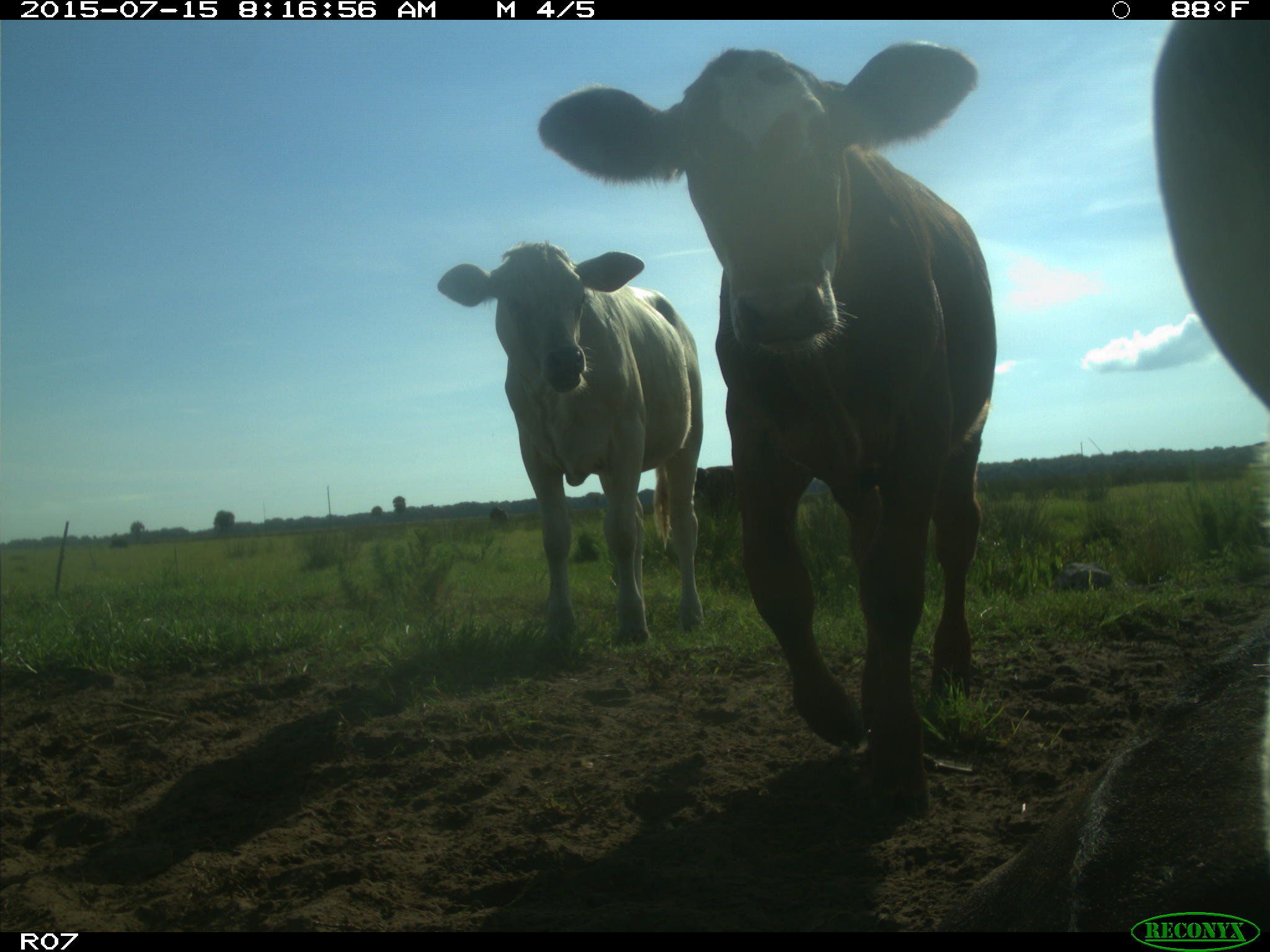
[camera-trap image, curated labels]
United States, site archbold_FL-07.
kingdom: Animalia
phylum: Chordata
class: Mammalia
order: Artiodactyla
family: Bovidae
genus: Bos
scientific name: Bos taurus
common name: domestic cow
Bos taurus (domestic cow).